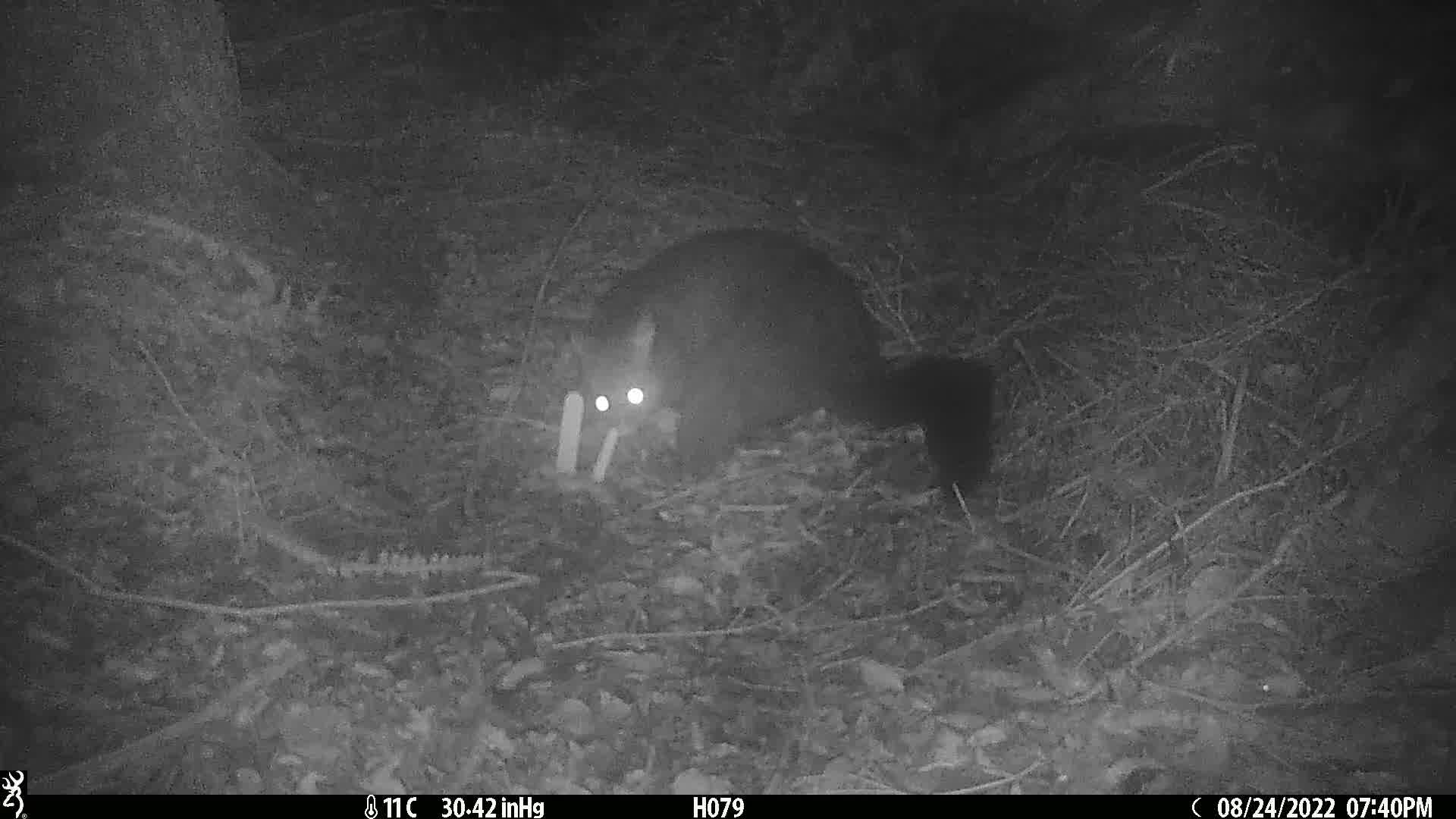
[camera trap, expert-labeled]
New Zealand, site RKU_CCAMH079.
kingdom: Animalia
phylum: Chordata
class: Mammalia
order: Diprotodontia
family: Phalangeridae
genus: Trichosurus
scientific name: Trichosurus vulpecula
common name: common brushtail possum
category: possum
Possum (common brushtail possum) (Trichosurus vulpecula).